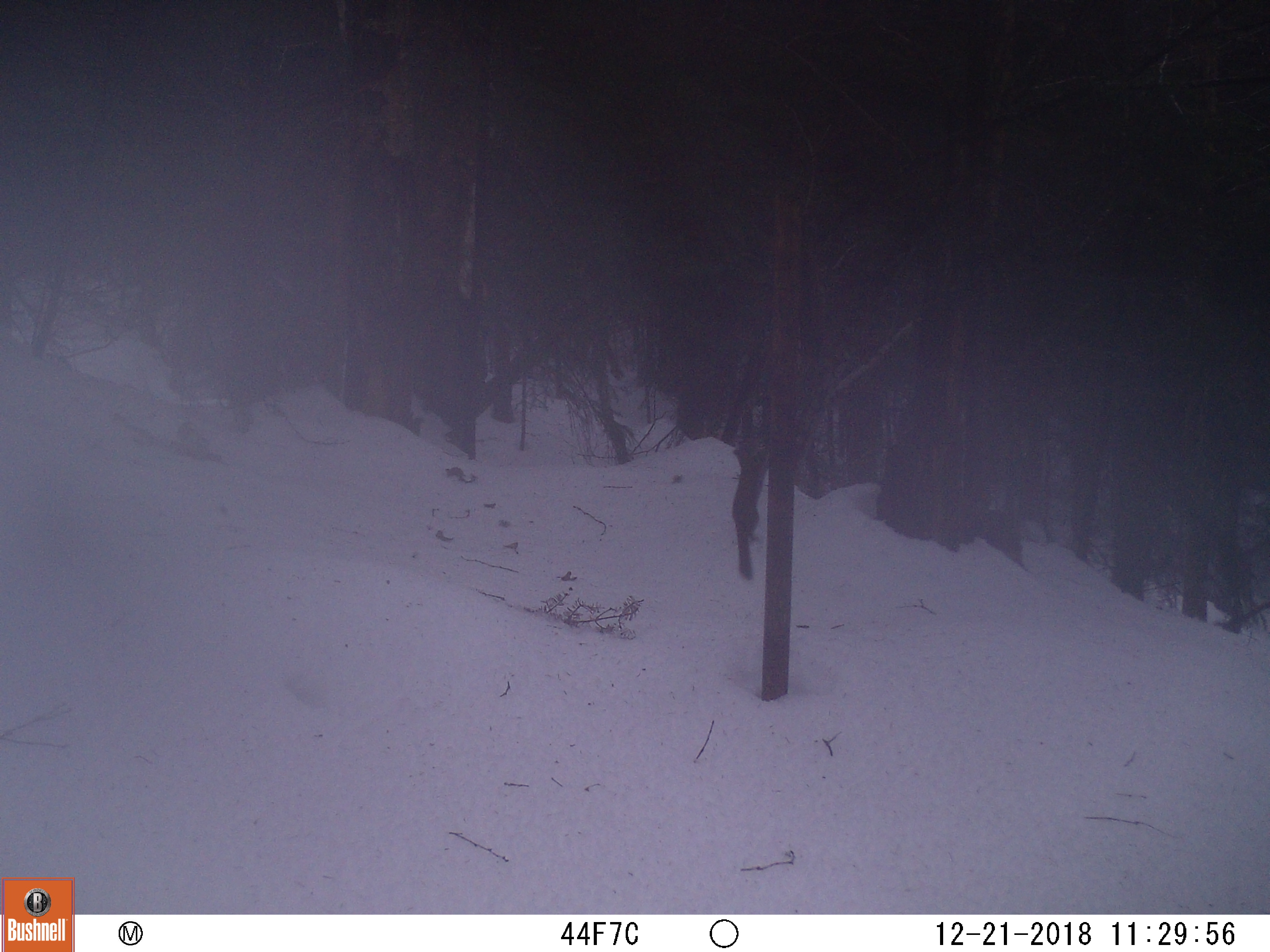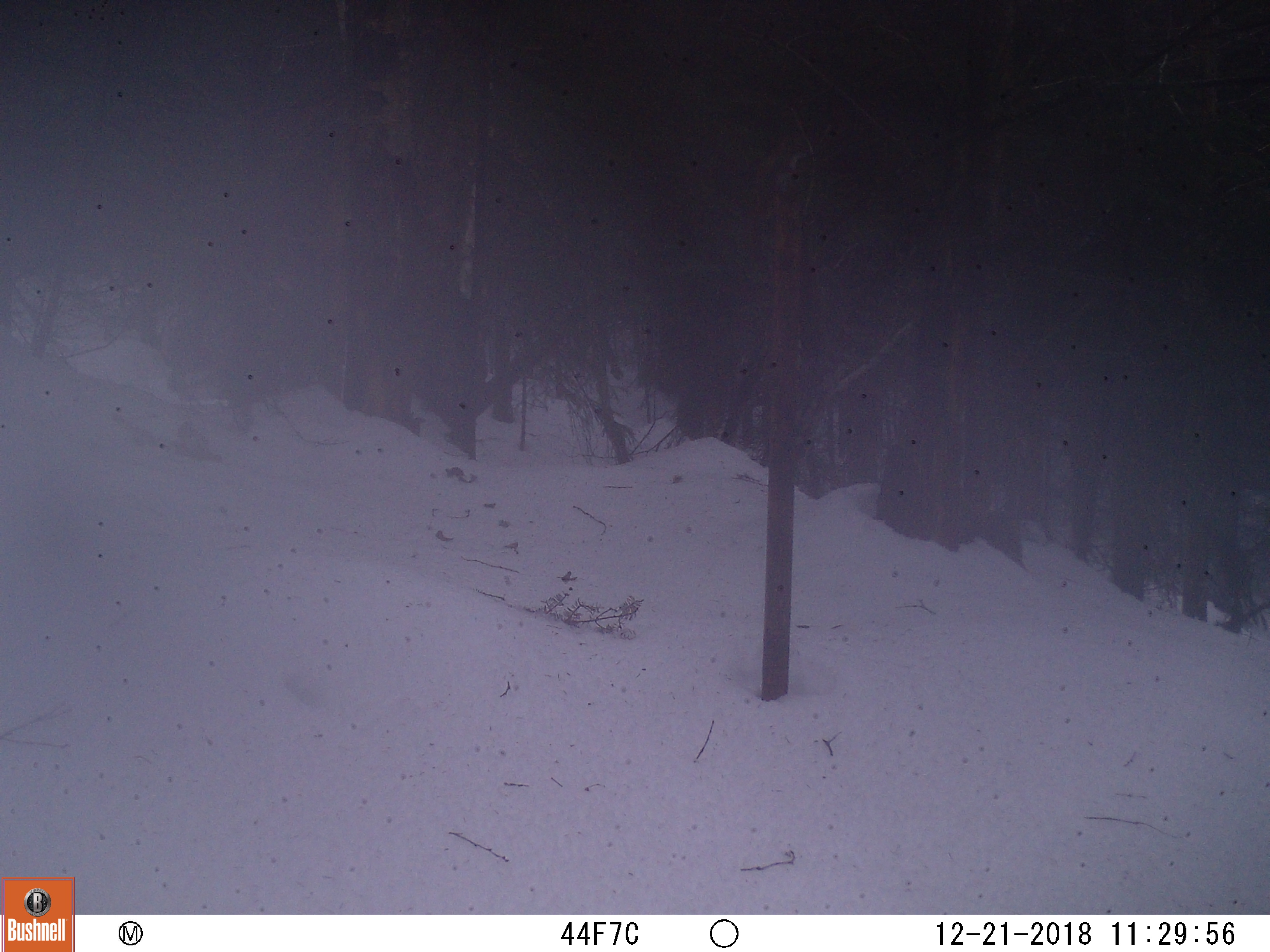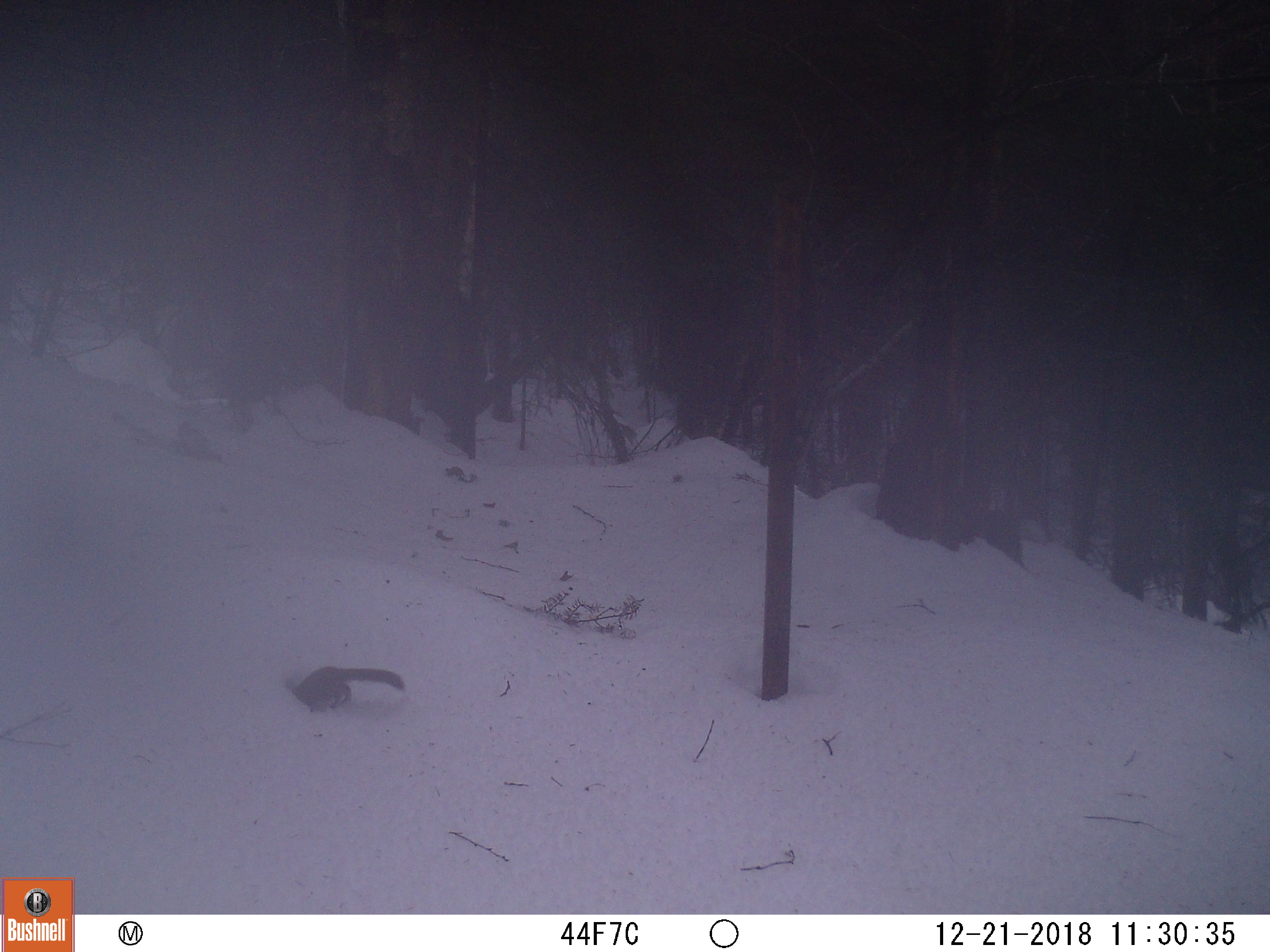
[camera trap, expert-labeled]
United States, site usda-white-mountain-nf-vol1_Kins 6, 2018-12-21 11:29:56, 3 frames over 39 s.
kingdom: Animalia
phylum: Chordata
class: Mammalia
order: Rodentia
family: Sciuridae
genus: Tamiasciurus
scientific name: Tamiasciurus hudsonicus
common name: red squirrel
Red squirrel (Tamiasciurus hudsonicus).